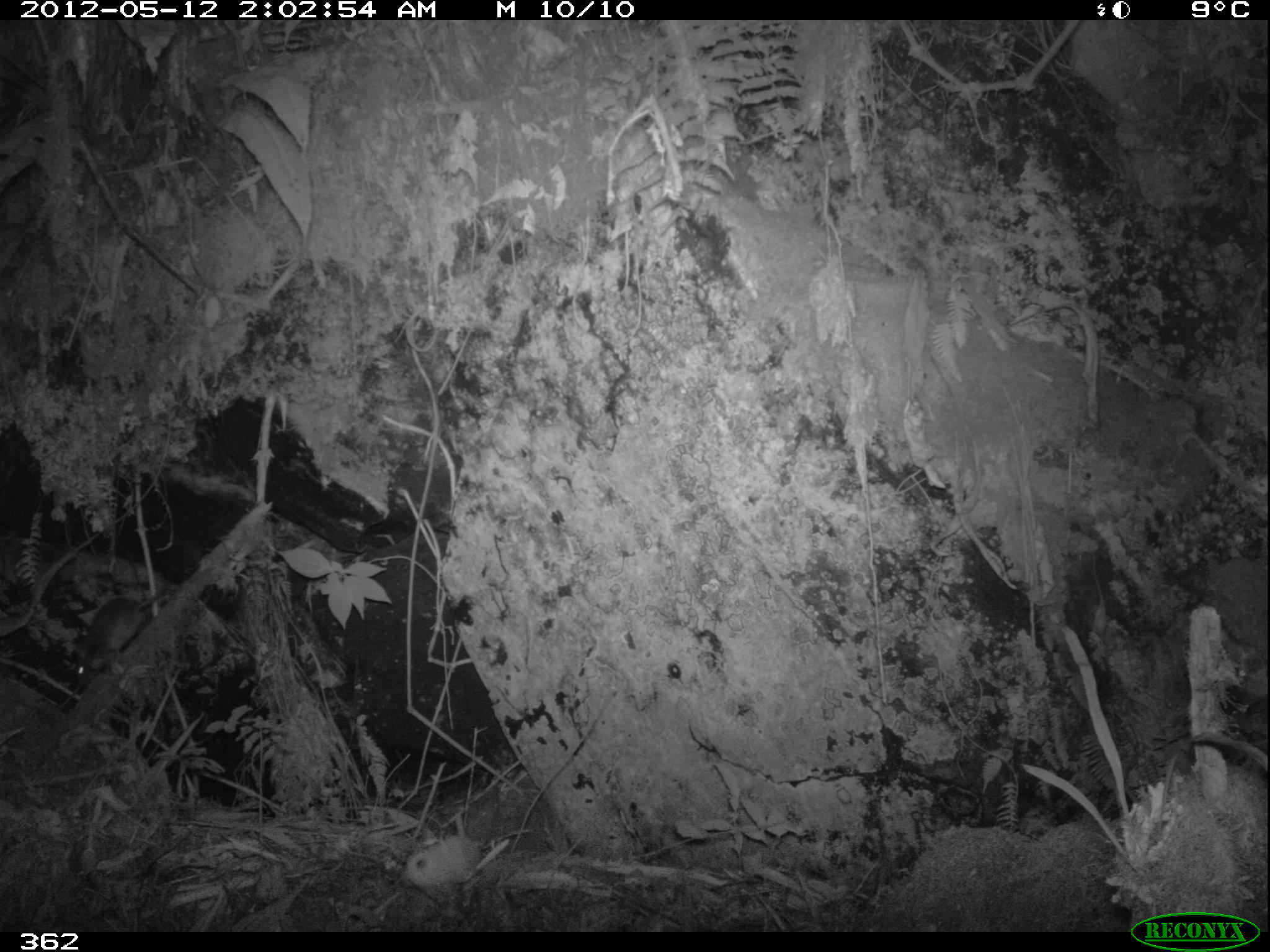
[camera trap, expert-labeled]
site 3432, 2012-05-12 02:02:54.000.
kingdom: Animalia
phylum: Chordata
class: Mammalia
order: Rodentia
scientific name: Rodentia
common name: rodents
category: unknown rodent